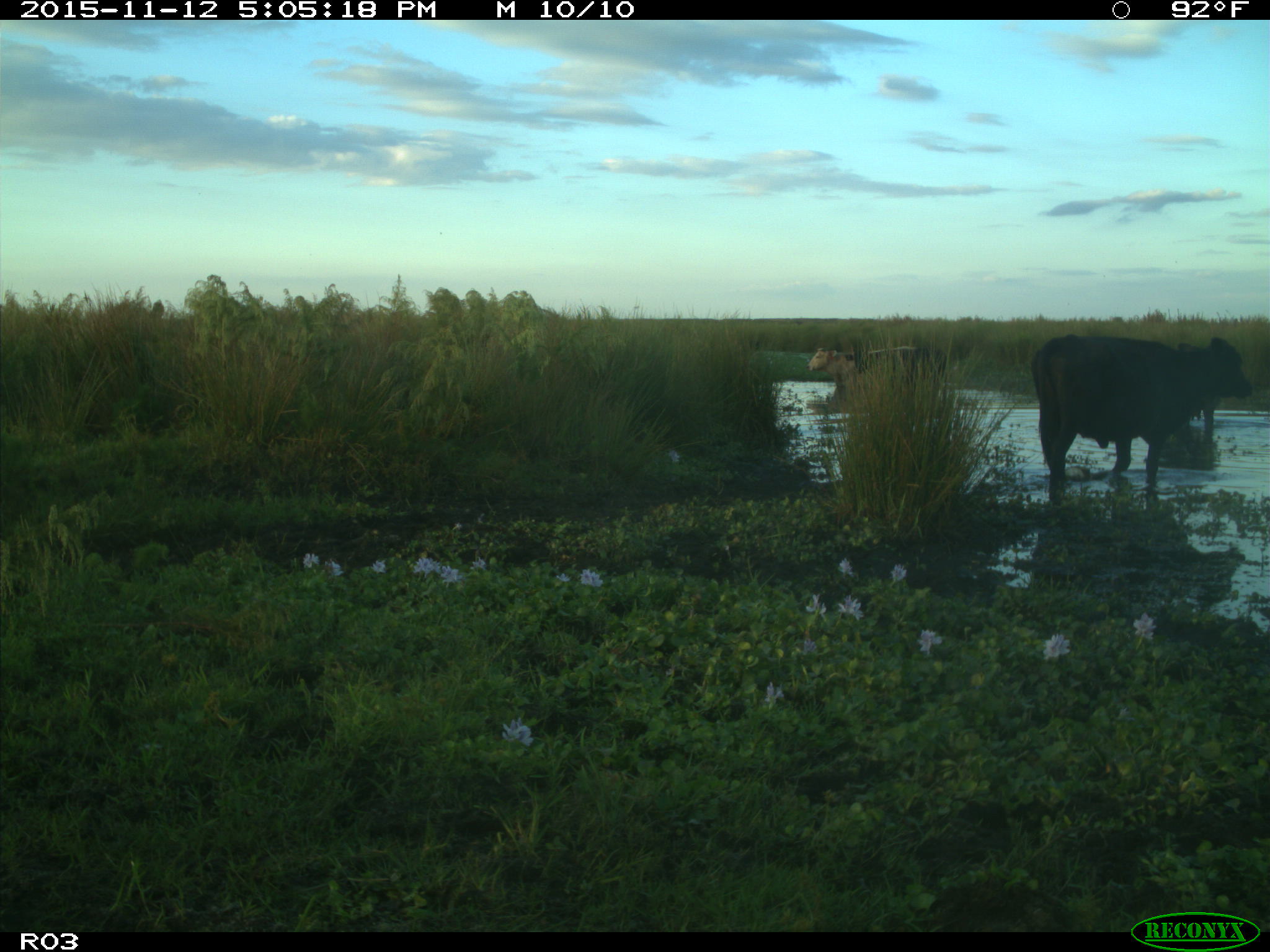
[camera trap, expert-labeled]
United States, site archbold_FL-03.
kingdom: Animalia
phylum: Chordata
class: Mammalia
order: Artiodactyla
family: Bovidae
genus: Bos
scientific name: Bos taurus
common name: domestic cow